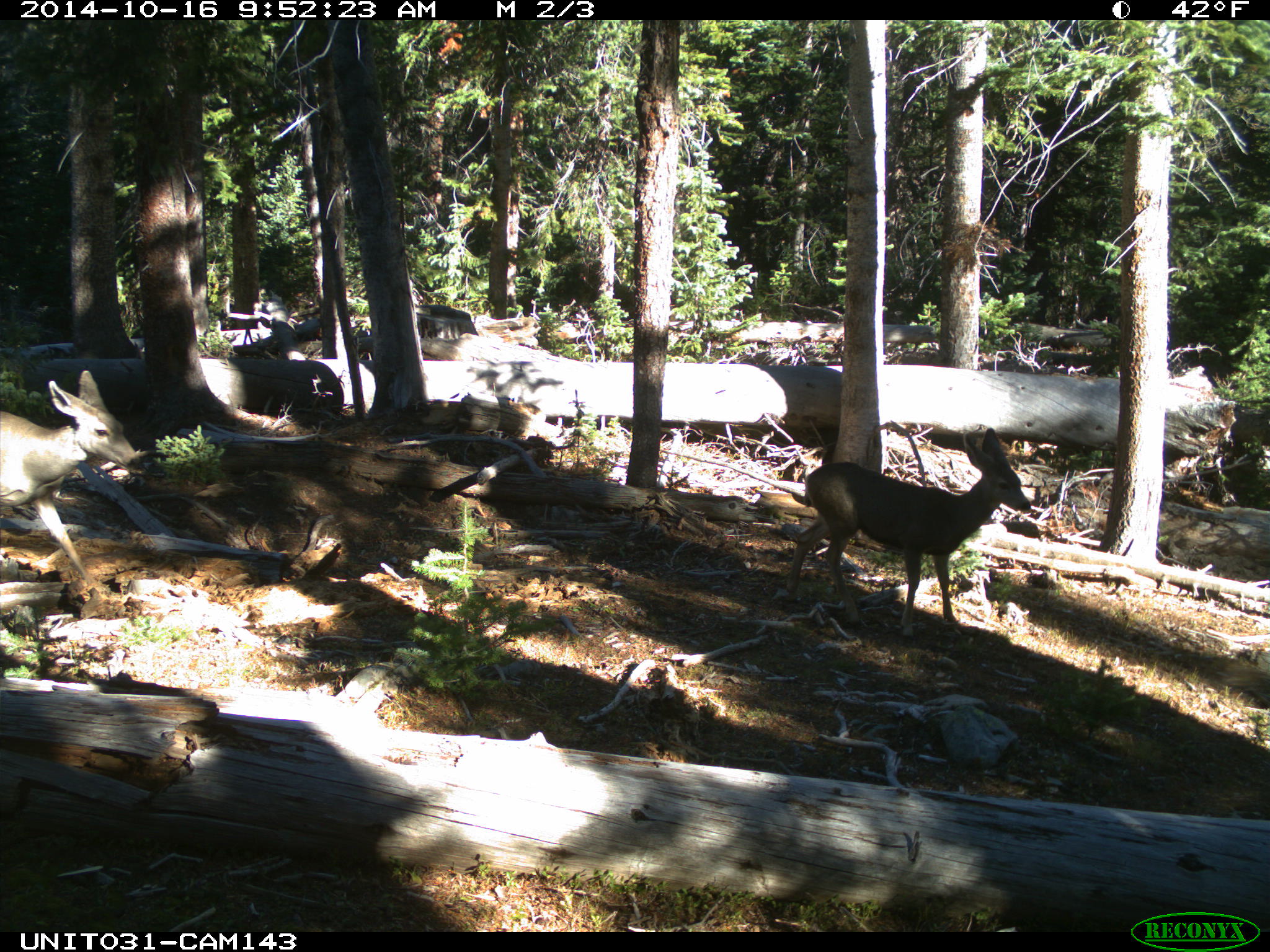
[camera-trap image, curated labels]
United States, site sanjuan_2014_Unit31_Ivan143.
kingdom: Animalia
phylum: Chordata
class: Mammalia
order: Artiodactyla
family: Cervidae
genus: Odocoileus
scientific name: Odocoileus hemionus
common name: mule deer